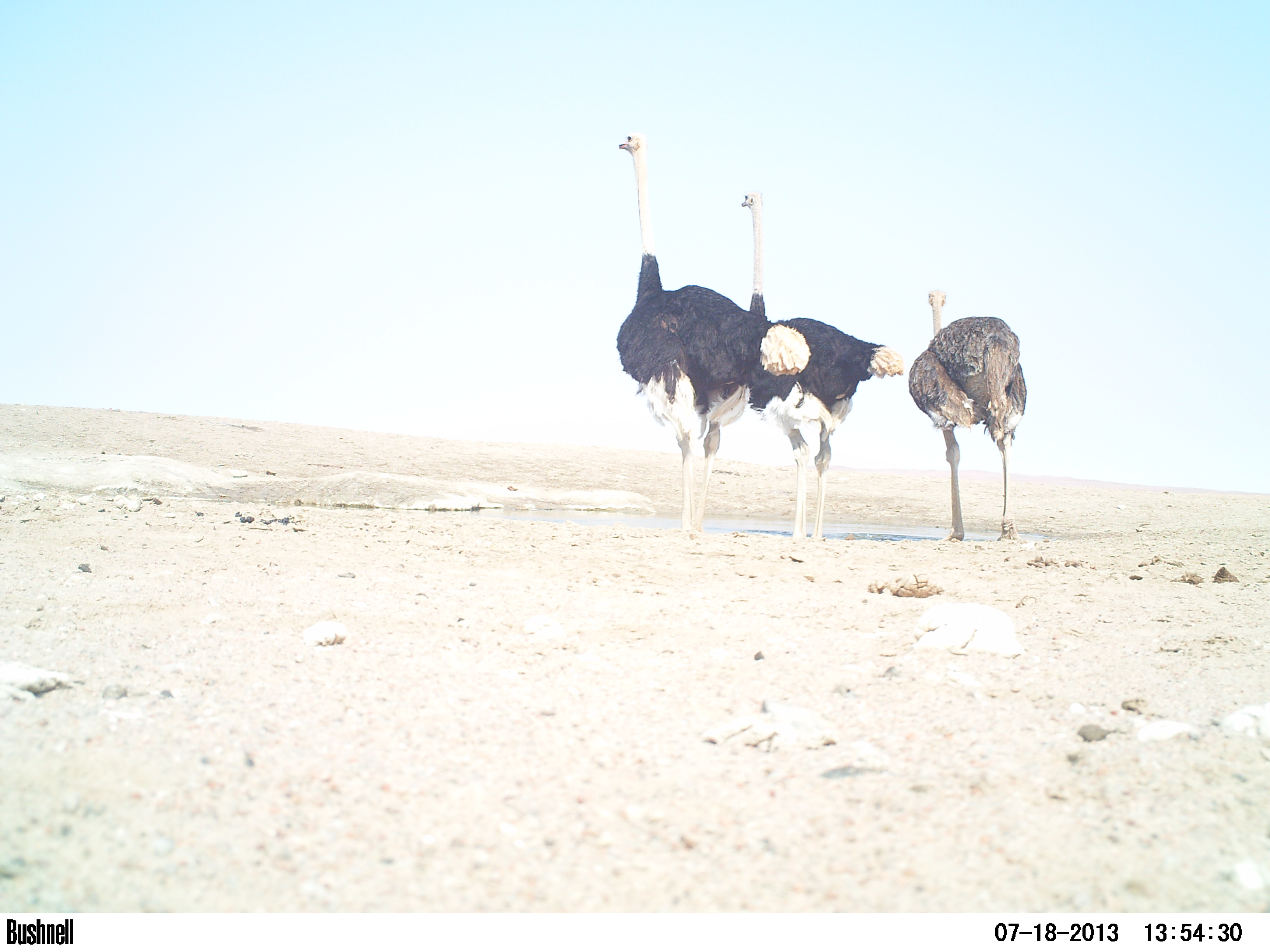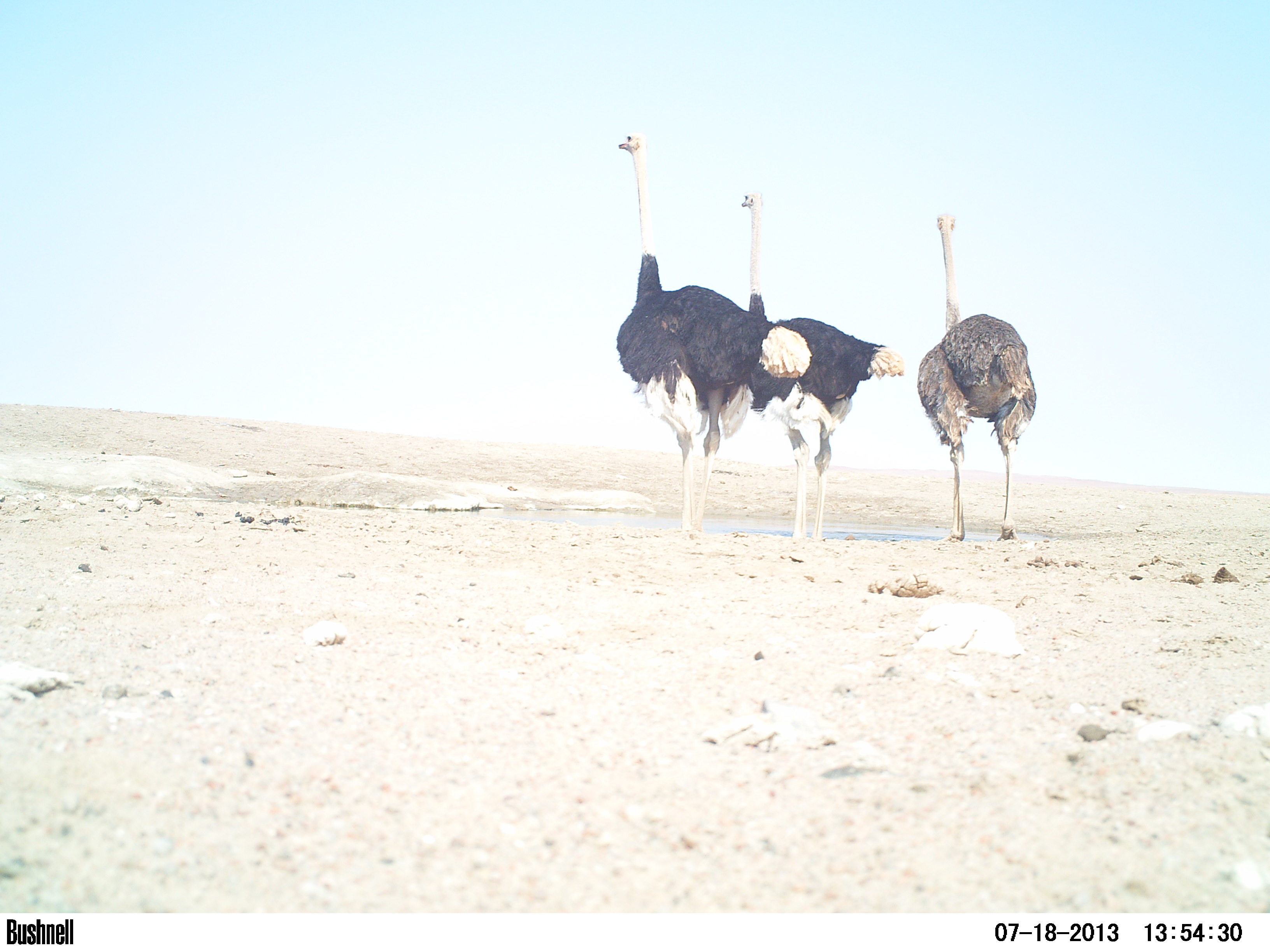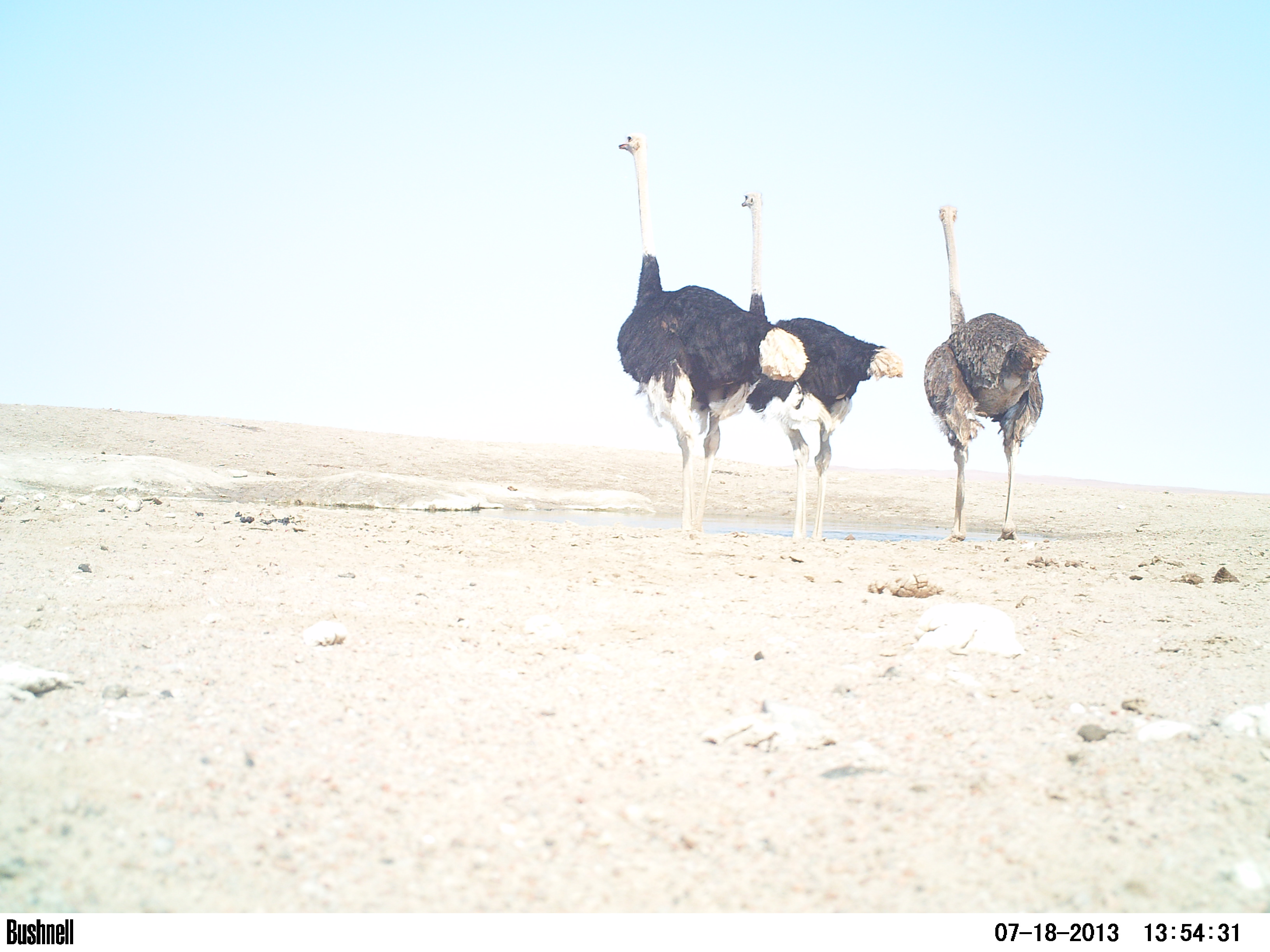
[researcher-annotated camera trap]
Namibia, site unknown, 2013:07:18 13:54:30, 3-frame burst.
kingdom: Animalia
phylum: Chordata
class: Aves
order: Struthioniformes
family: Struthionidae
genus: Struthio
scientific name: Struthio camelus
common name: common ostrich